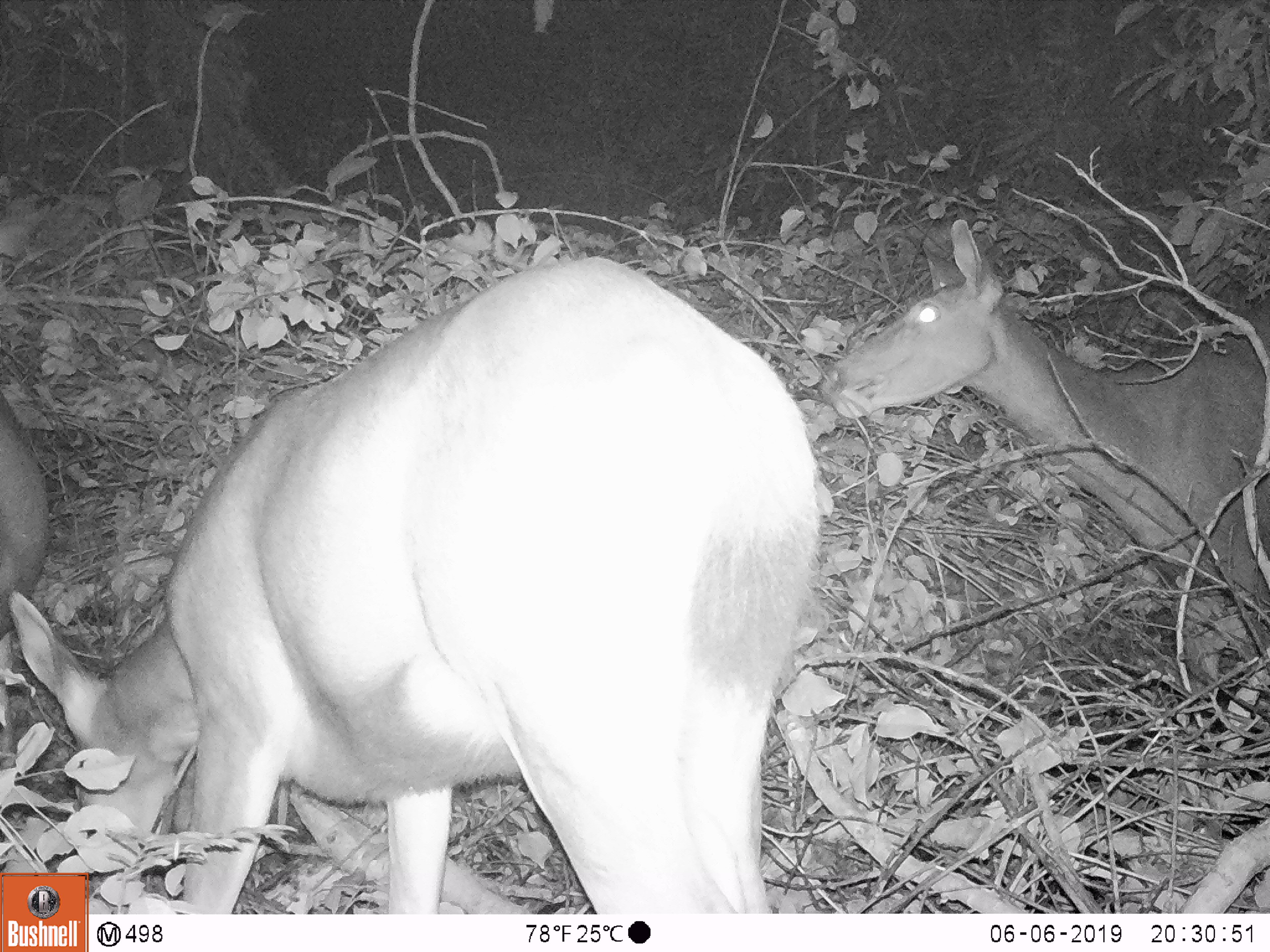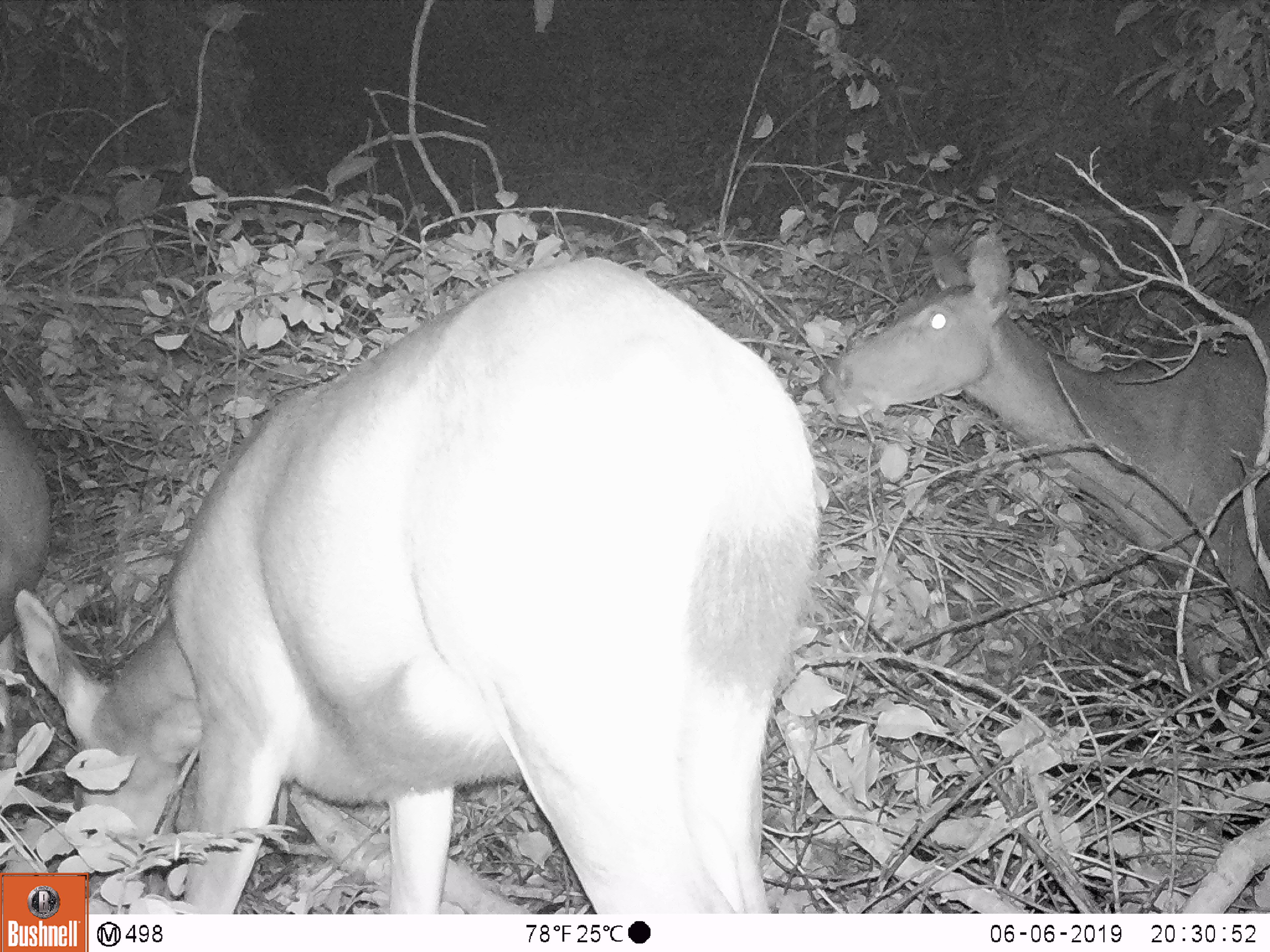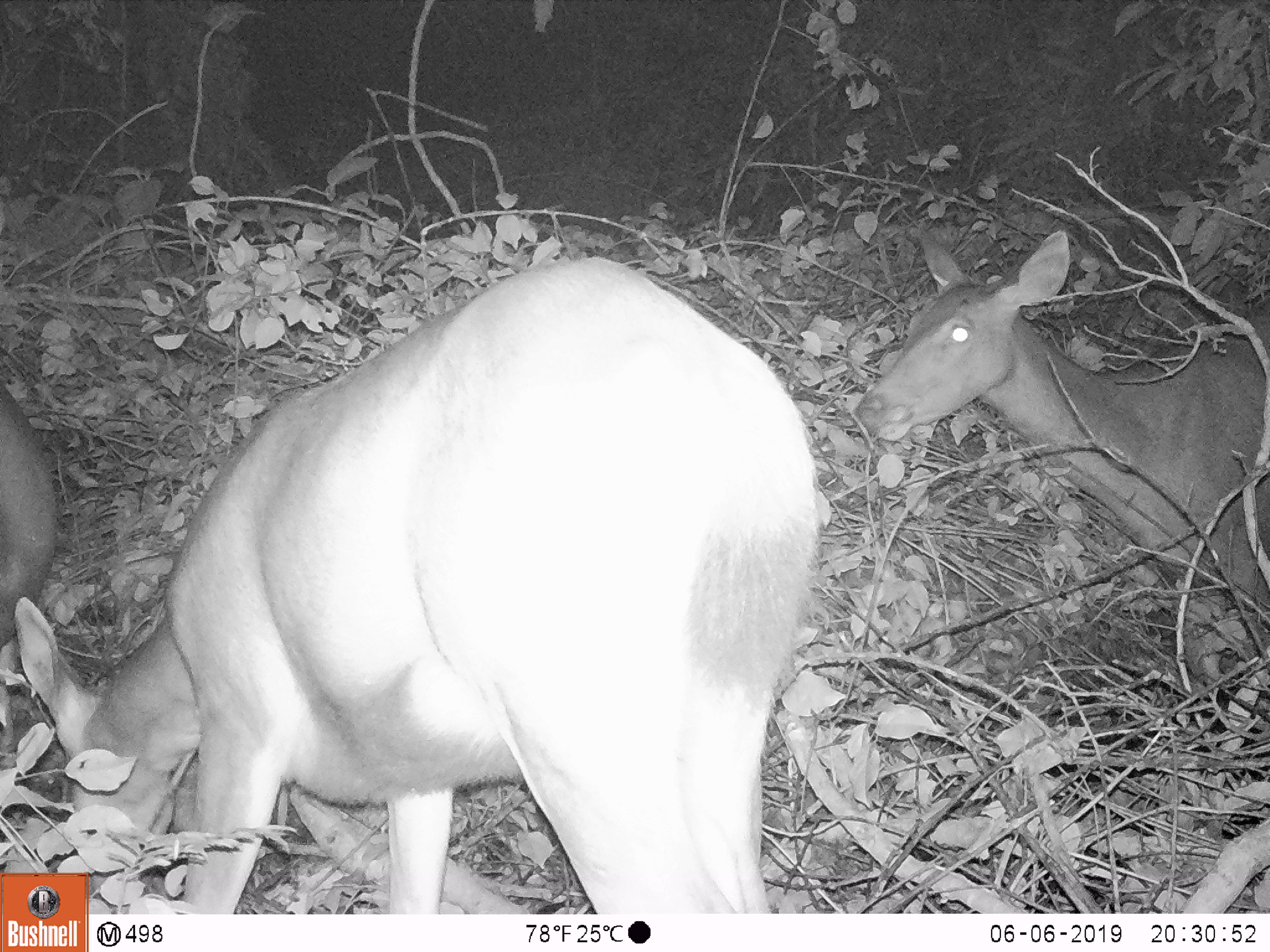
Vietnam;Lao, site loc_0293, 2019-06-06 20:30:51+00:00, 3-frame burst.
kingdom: Animalia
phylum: Chordata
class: Mammalia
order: Artiodactyla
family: Cervidae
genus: Rusa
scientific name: Rusa unicolor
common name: sambar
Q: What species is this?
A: Sambar (Rusa unicolor).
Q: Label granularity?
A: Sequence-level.